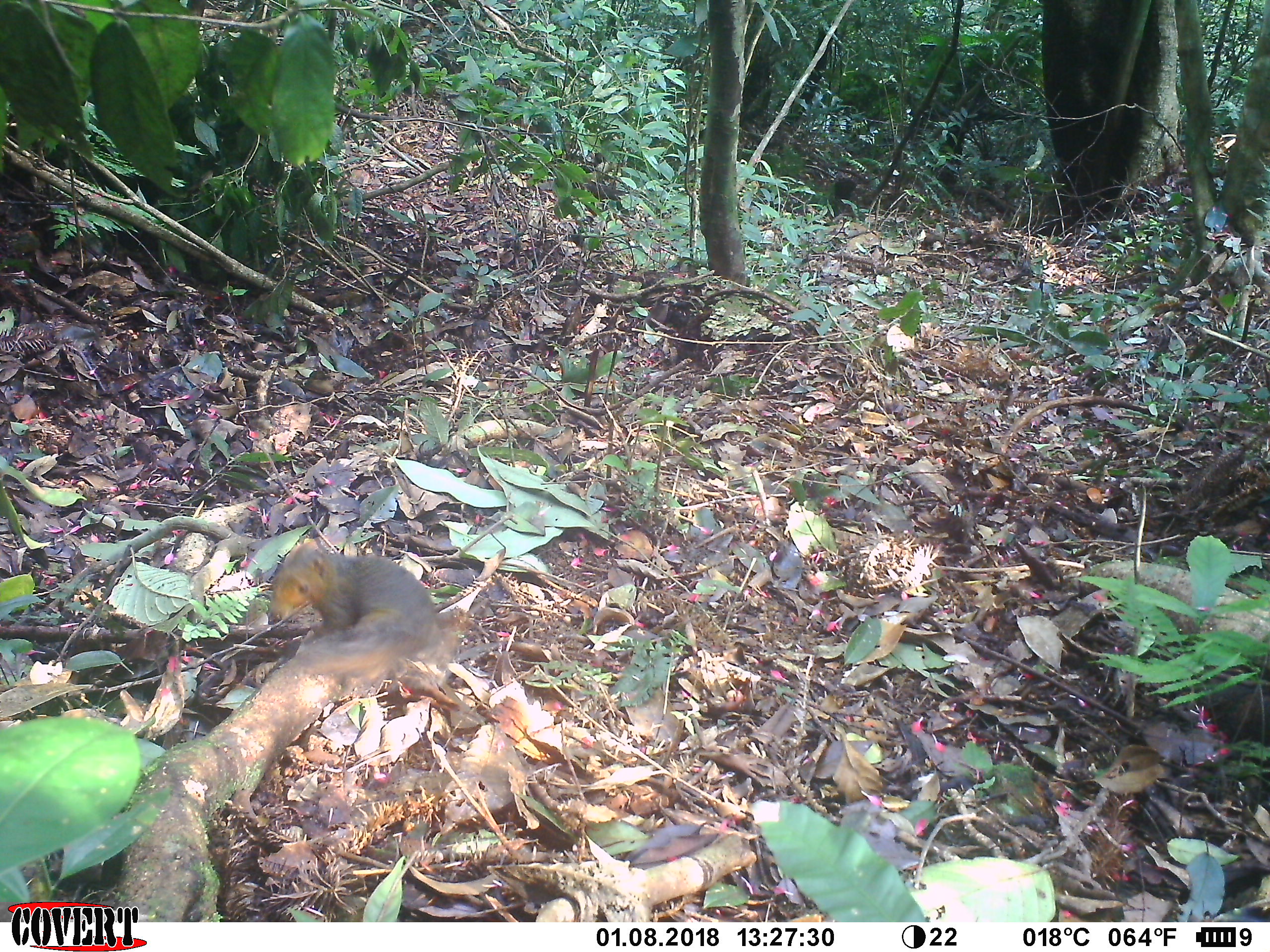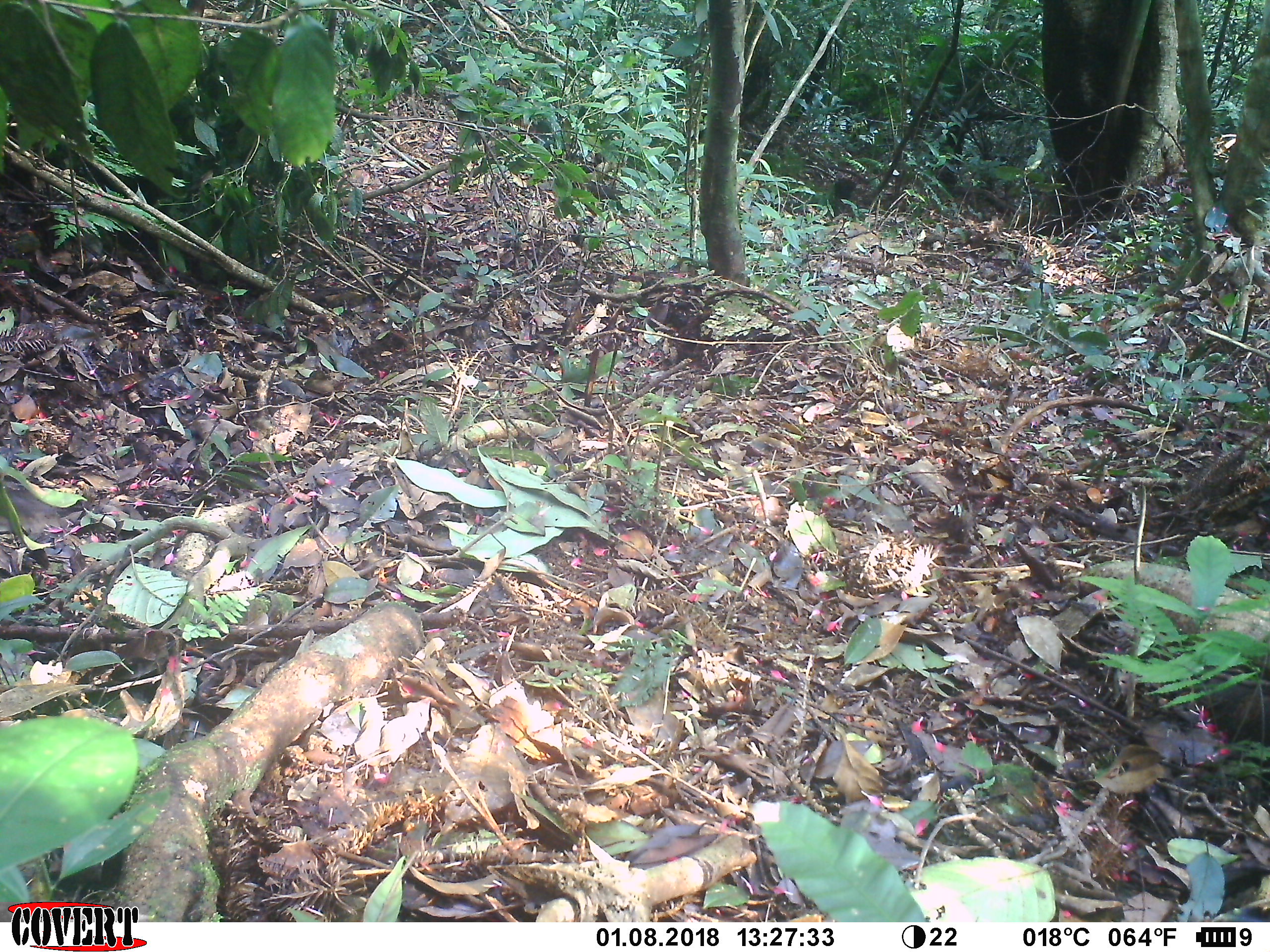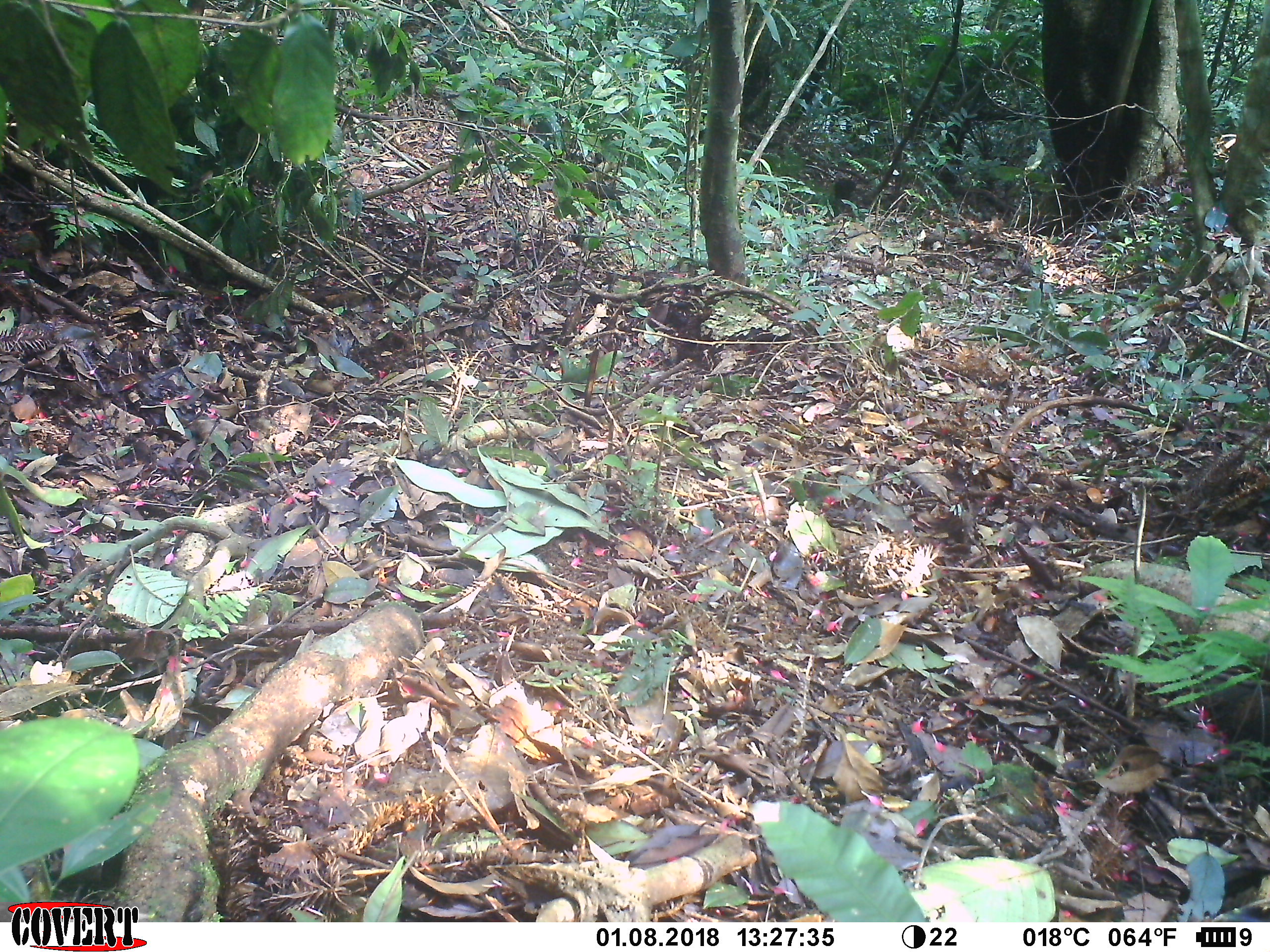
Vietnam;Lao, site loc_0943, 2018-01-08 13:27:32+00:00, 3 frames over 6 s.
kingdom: Animalia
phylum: Chordata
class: Mammalia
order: Rodentia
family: Sciuridae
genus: Dremomys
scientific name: Dremomys rufigenis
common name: red-cheeked squirrel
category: red cheeked squirrel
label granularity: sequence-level